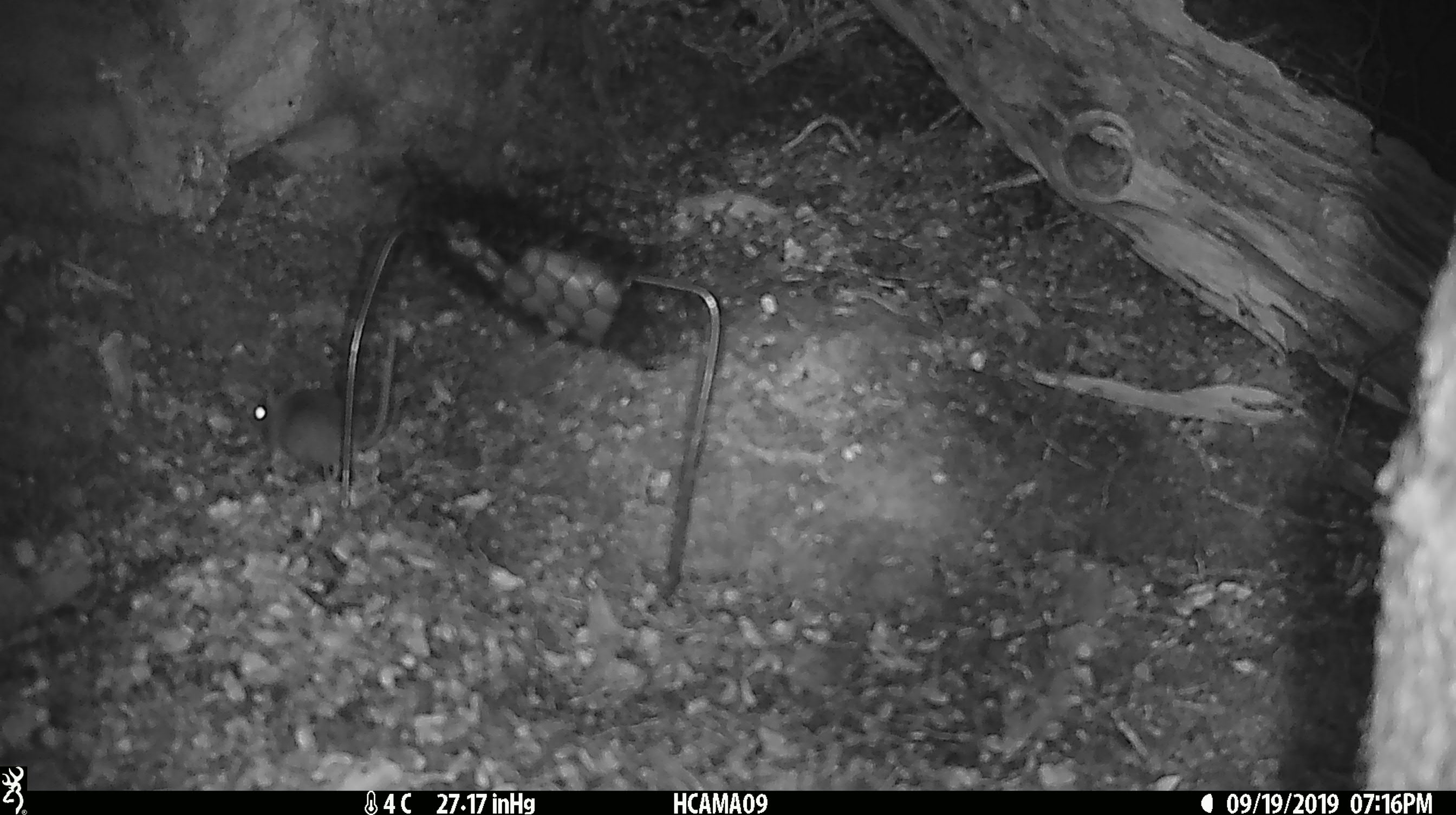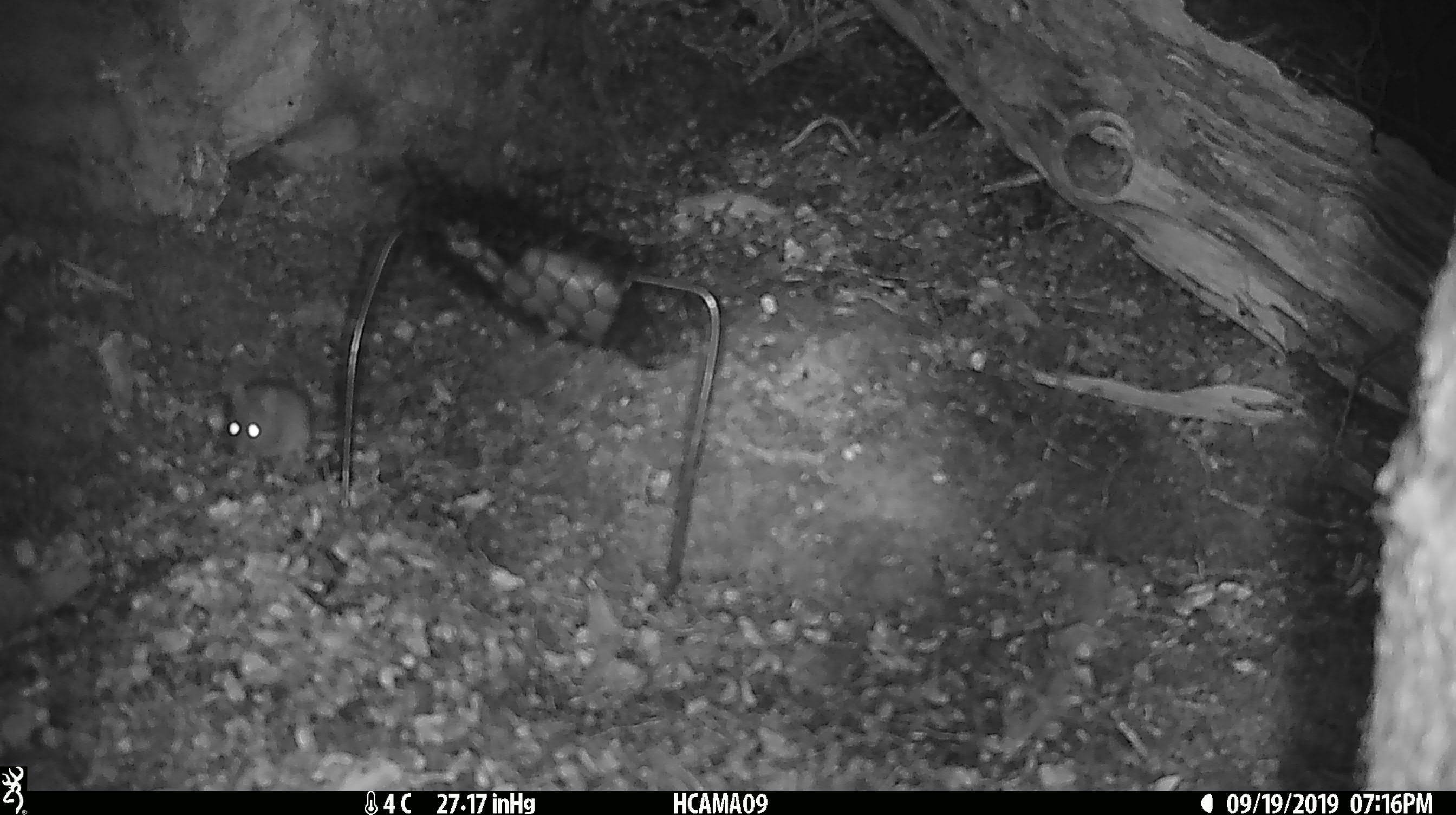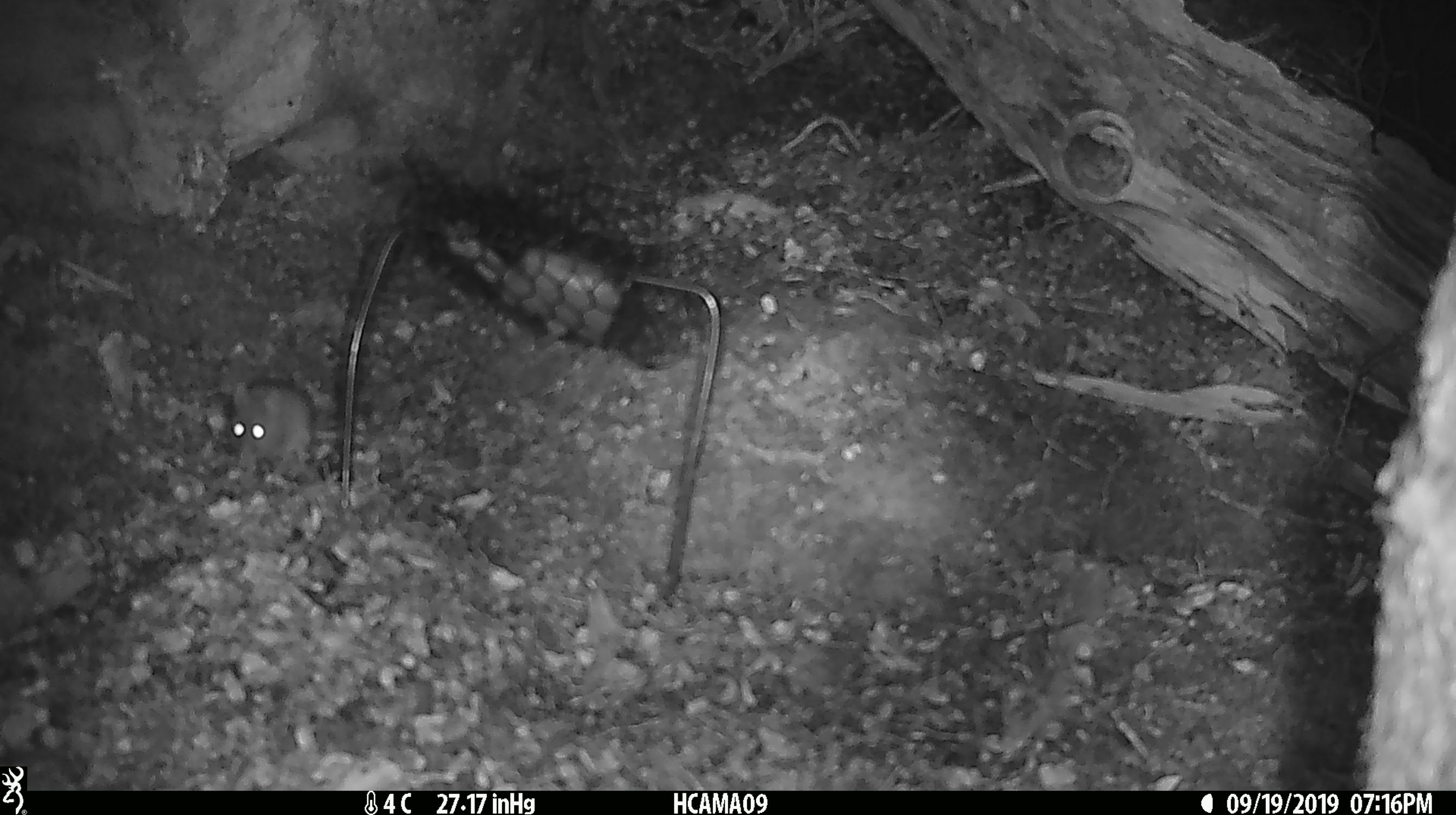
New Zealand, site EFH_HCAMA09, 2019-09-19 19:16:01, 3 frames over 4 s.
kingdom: Animalia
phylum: Chordata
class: Mammalia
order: Rodentia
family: Muridae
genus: Mus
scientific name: Mus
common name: mouse